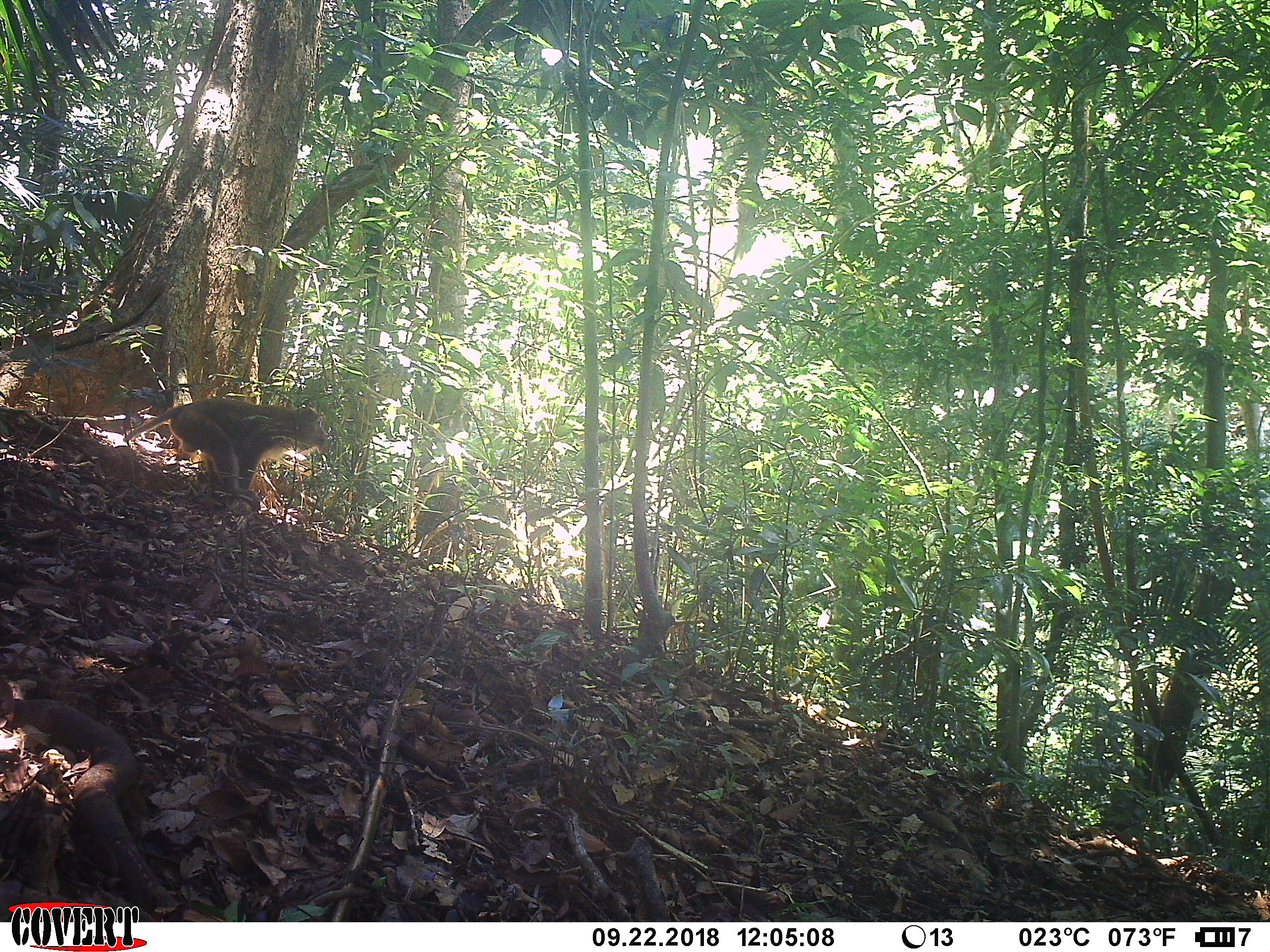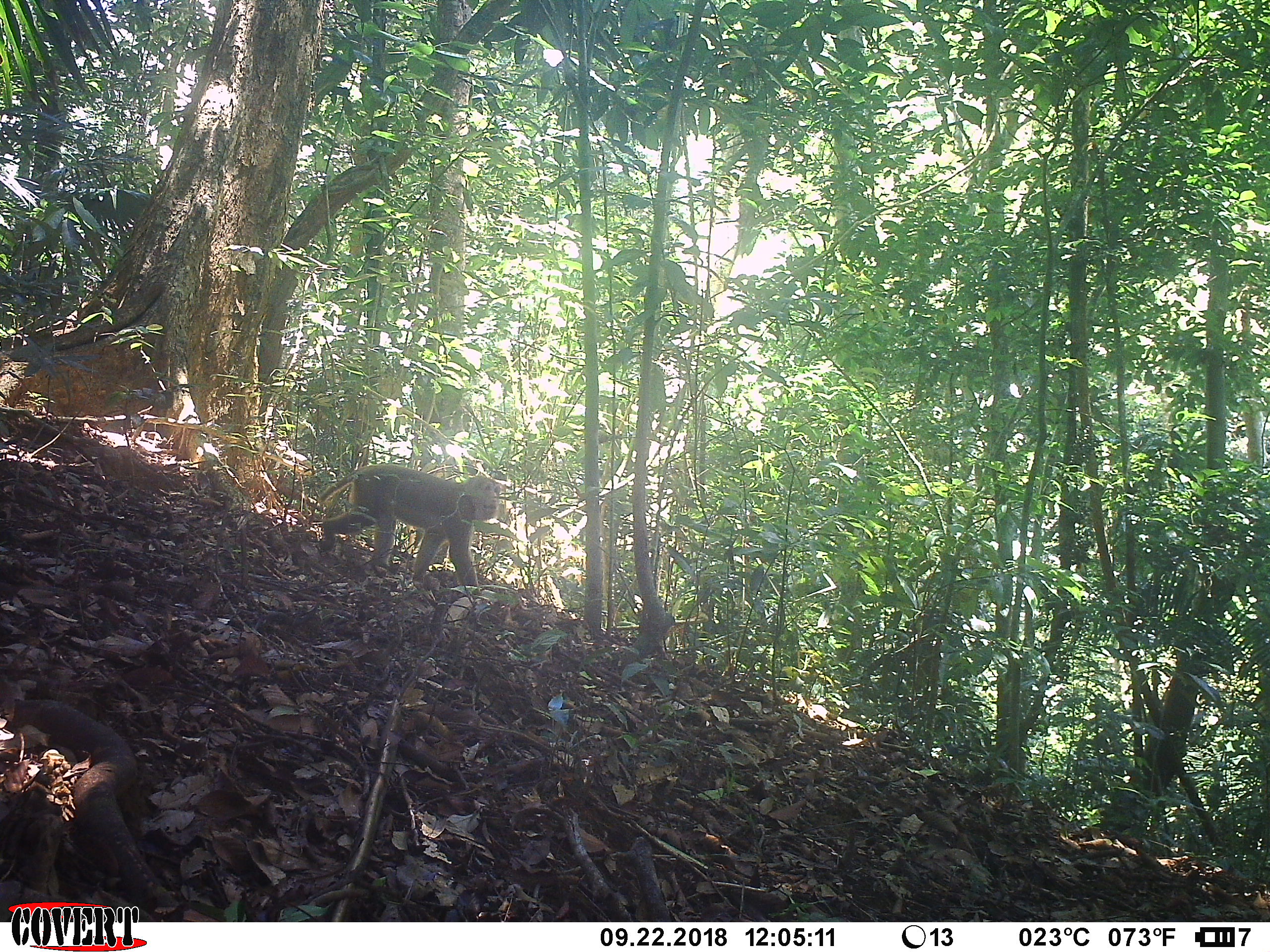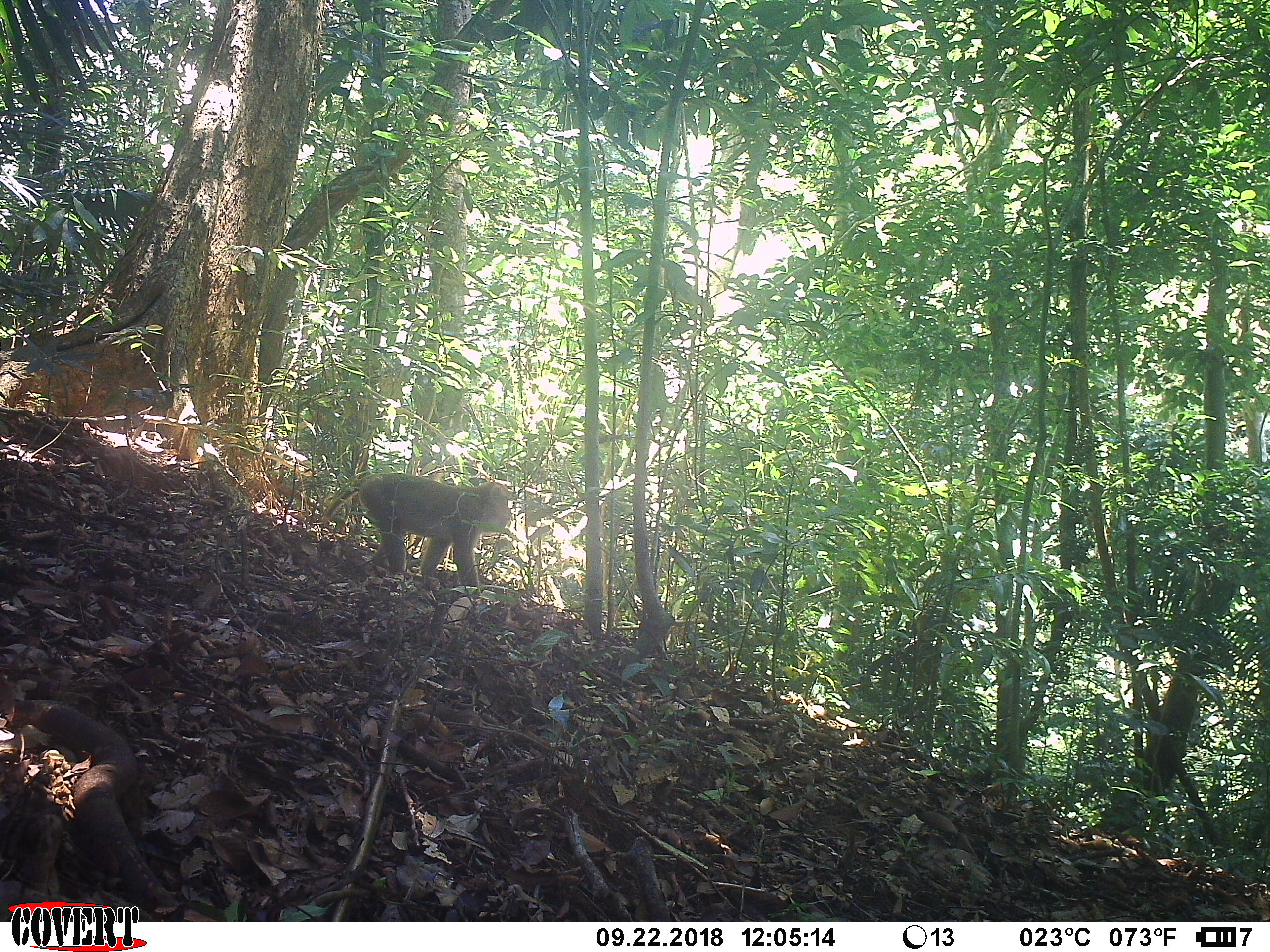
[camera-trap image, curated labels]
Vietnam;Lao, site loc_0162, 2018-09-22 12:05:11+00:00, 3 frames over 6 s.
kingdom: Animalia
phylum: Chordata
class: Mammalia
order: Primates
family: Cercopithecidae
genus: Macaca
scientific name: Macaca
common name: macaques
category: assam or rhesus macaque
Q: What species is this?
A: Assam or rhesus macaque (macaques) (Macaca).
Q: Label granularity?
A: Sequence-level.